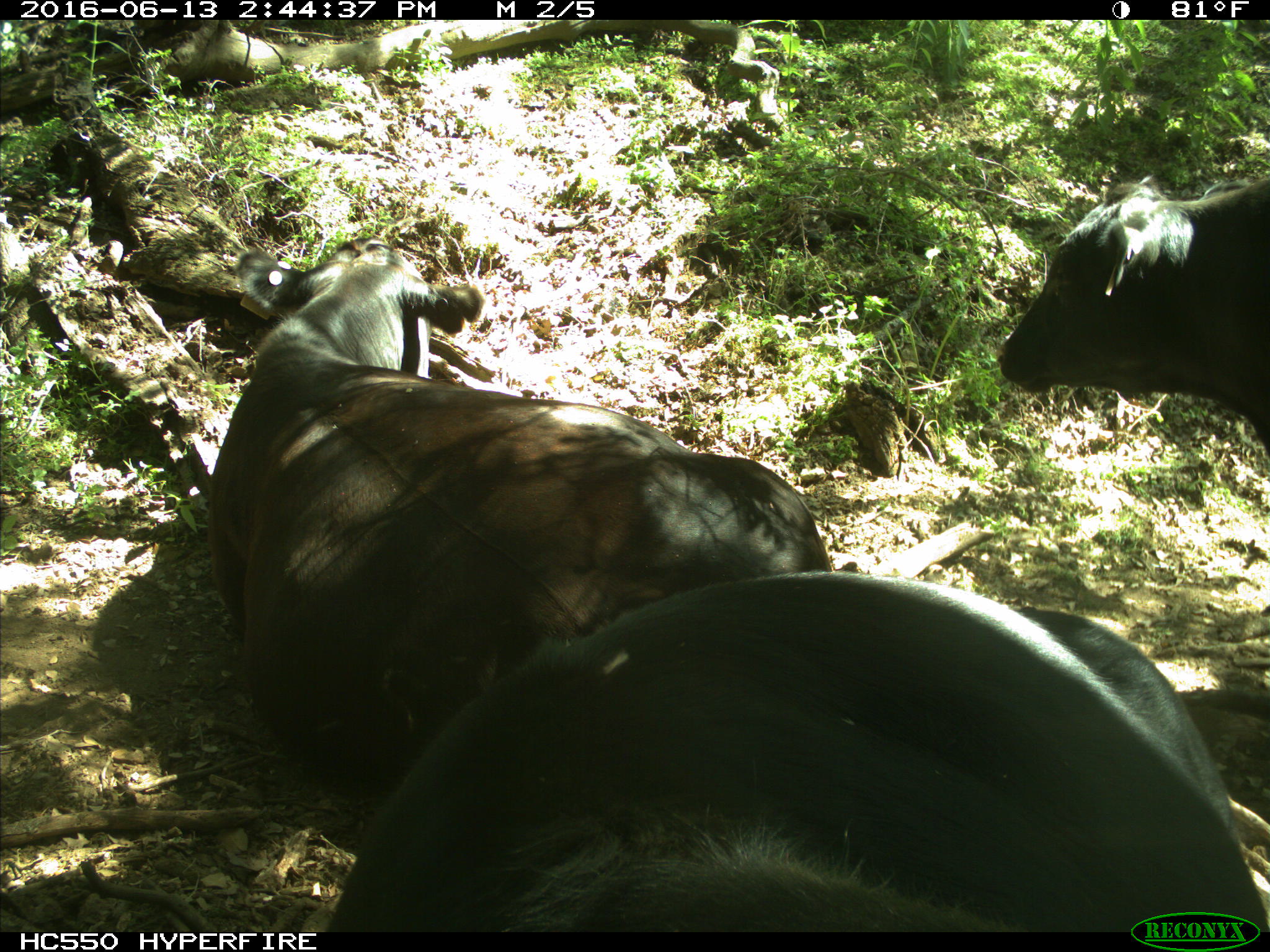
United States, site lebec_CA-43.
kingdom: Animalia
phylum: Chordata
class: Mammalia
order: Artiodactyla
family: Bovidae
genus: Bos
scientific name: Bos taurus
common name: domestic cow